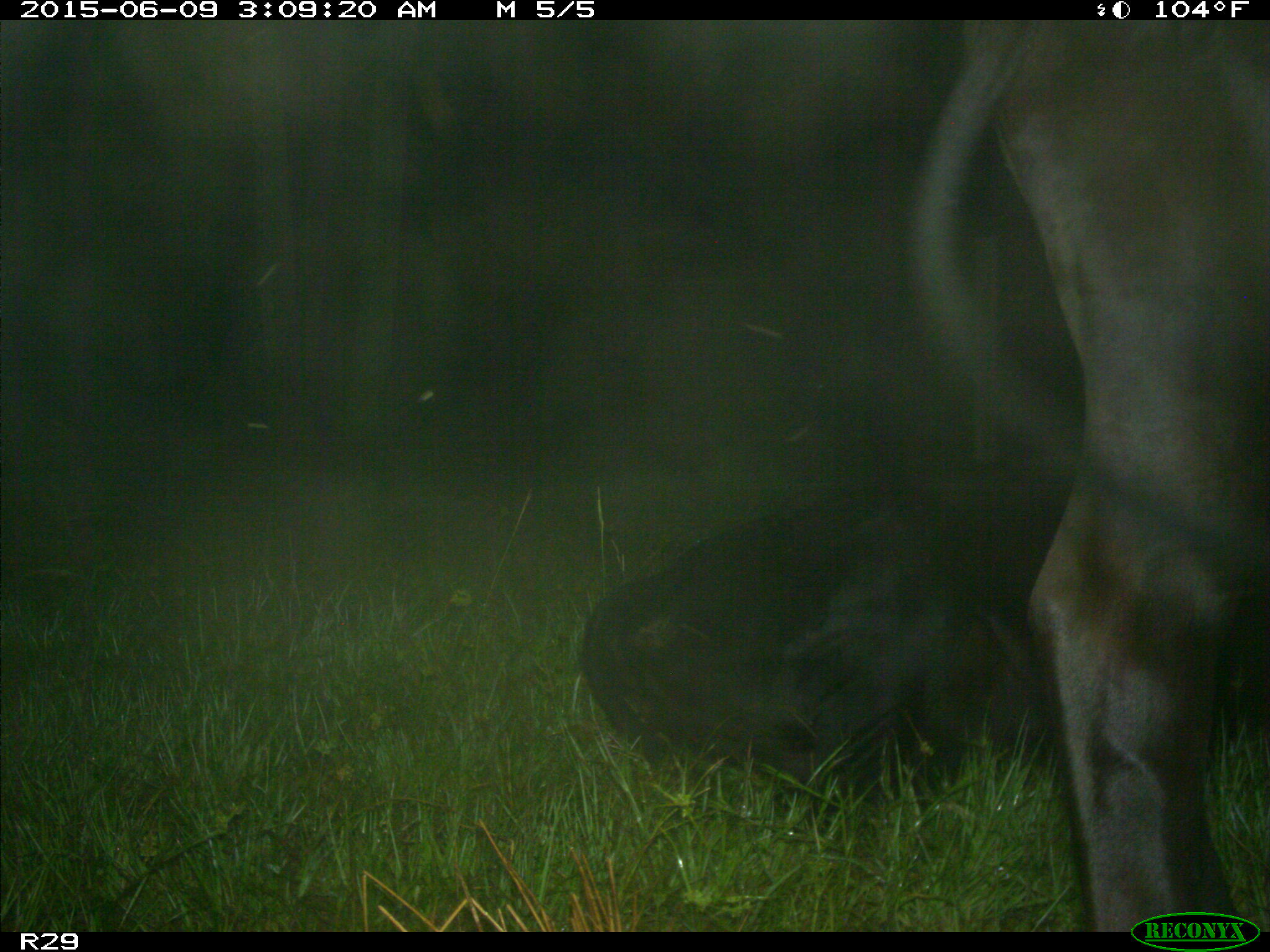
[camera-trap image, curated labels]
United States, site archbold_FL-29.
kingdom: Animalia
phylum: Chordata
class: Mammalia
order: Artiodactyla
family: Bovidae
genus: Bos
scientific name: Bos taurus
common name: domestic cow